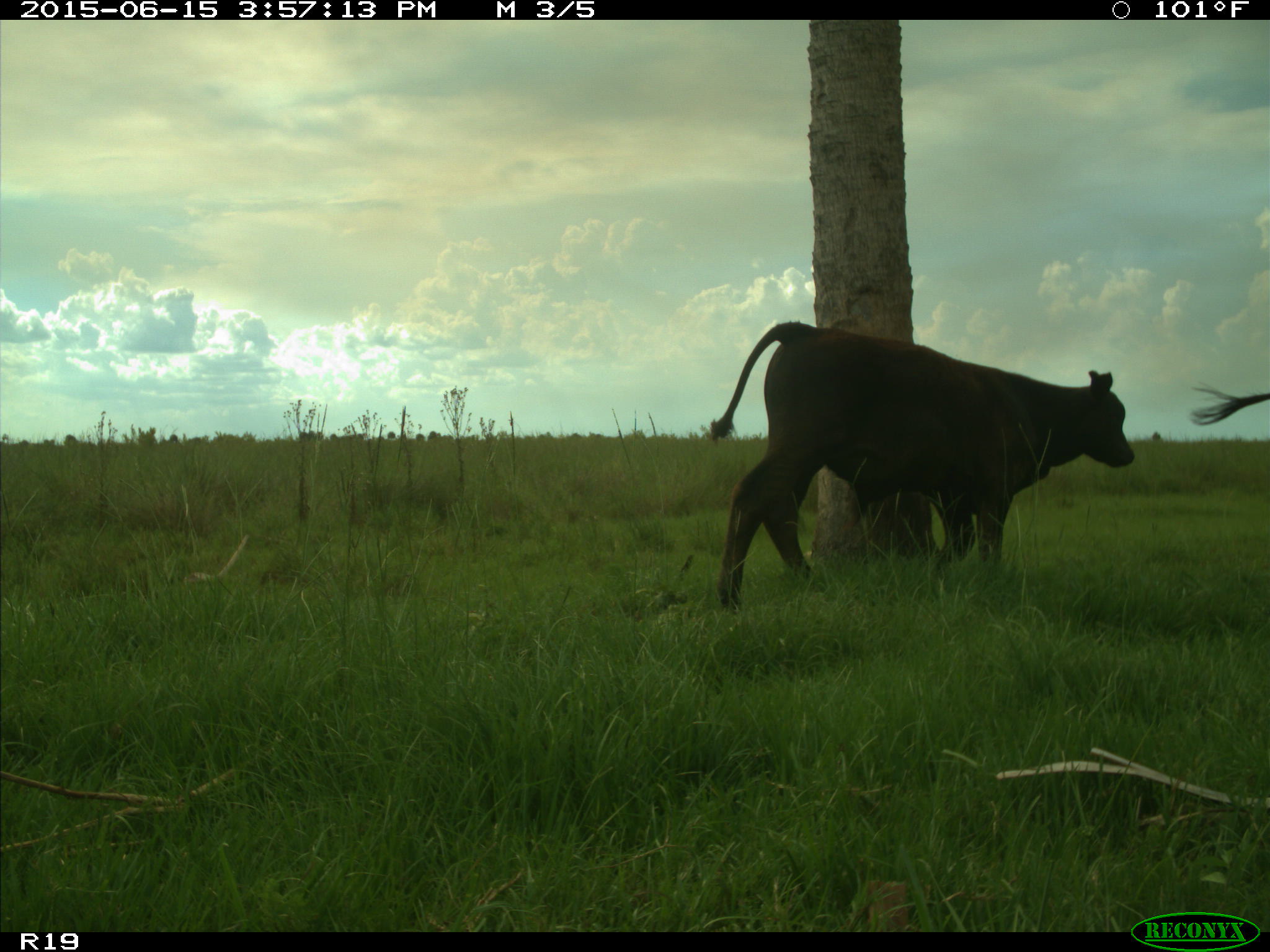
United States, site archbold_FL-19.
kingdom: Animalia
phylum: Chordata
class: Mammalia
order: Artiodactyla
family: Bovidae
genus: Bos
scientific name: Bos taurus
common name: domestic cow